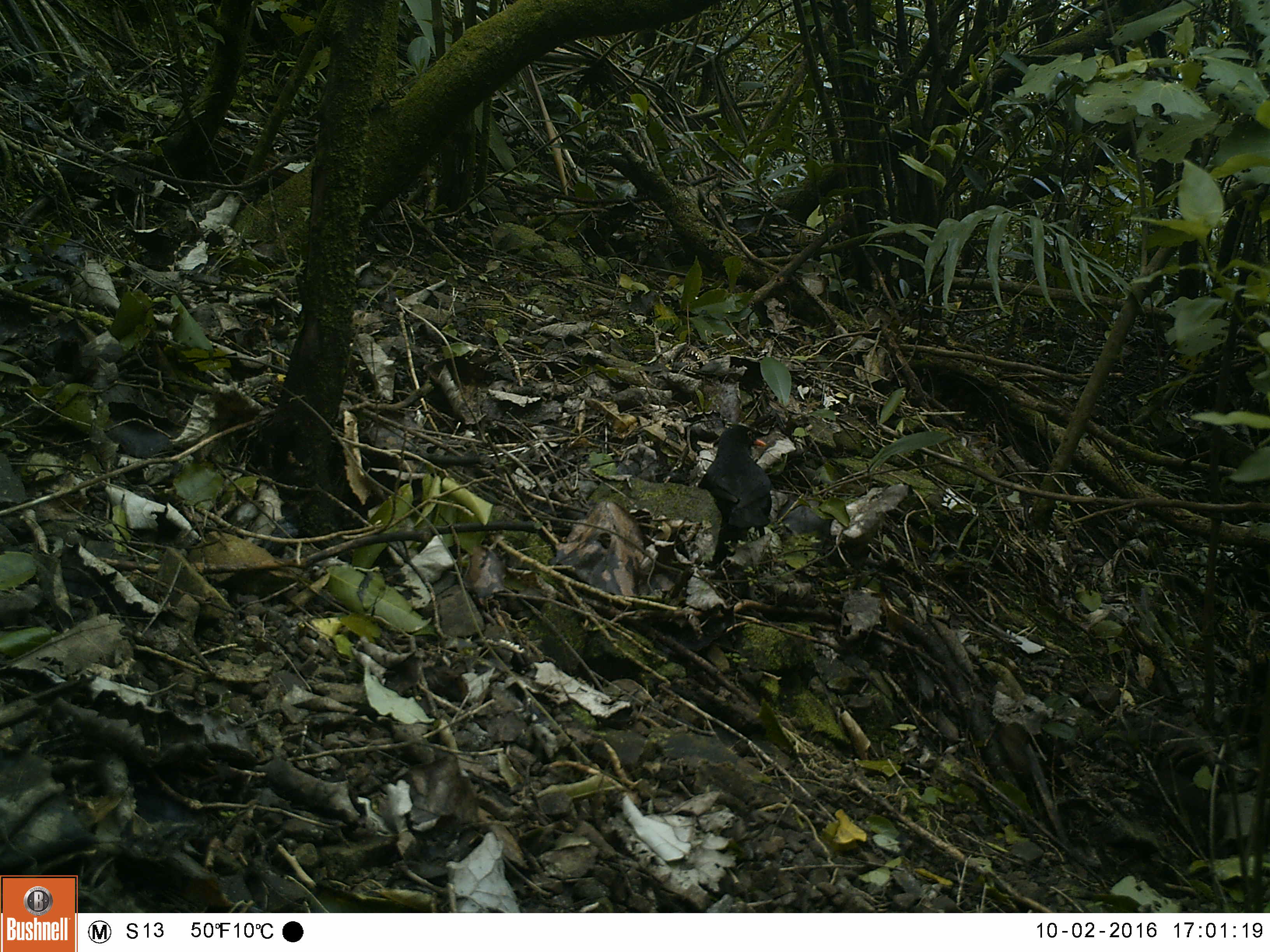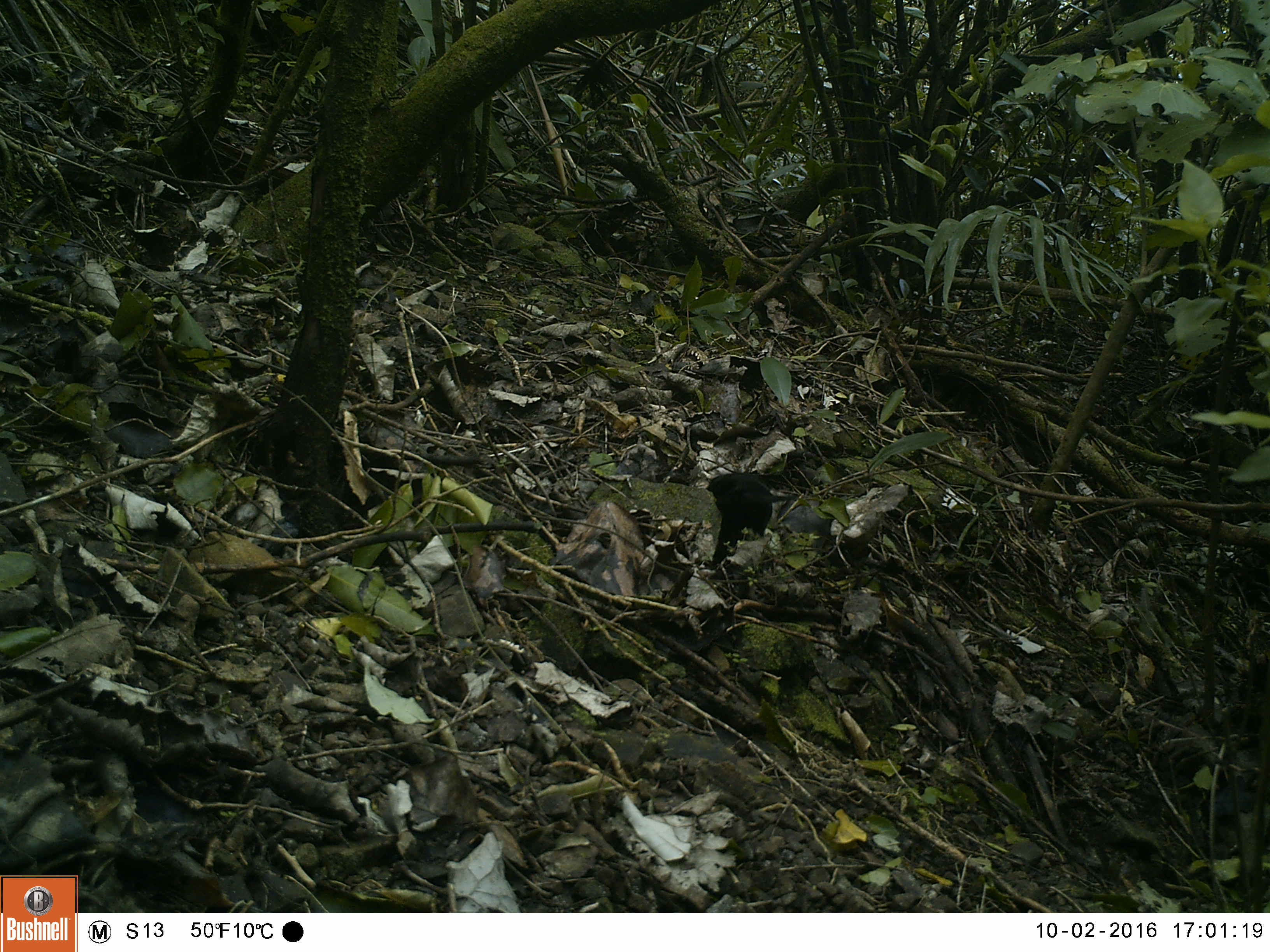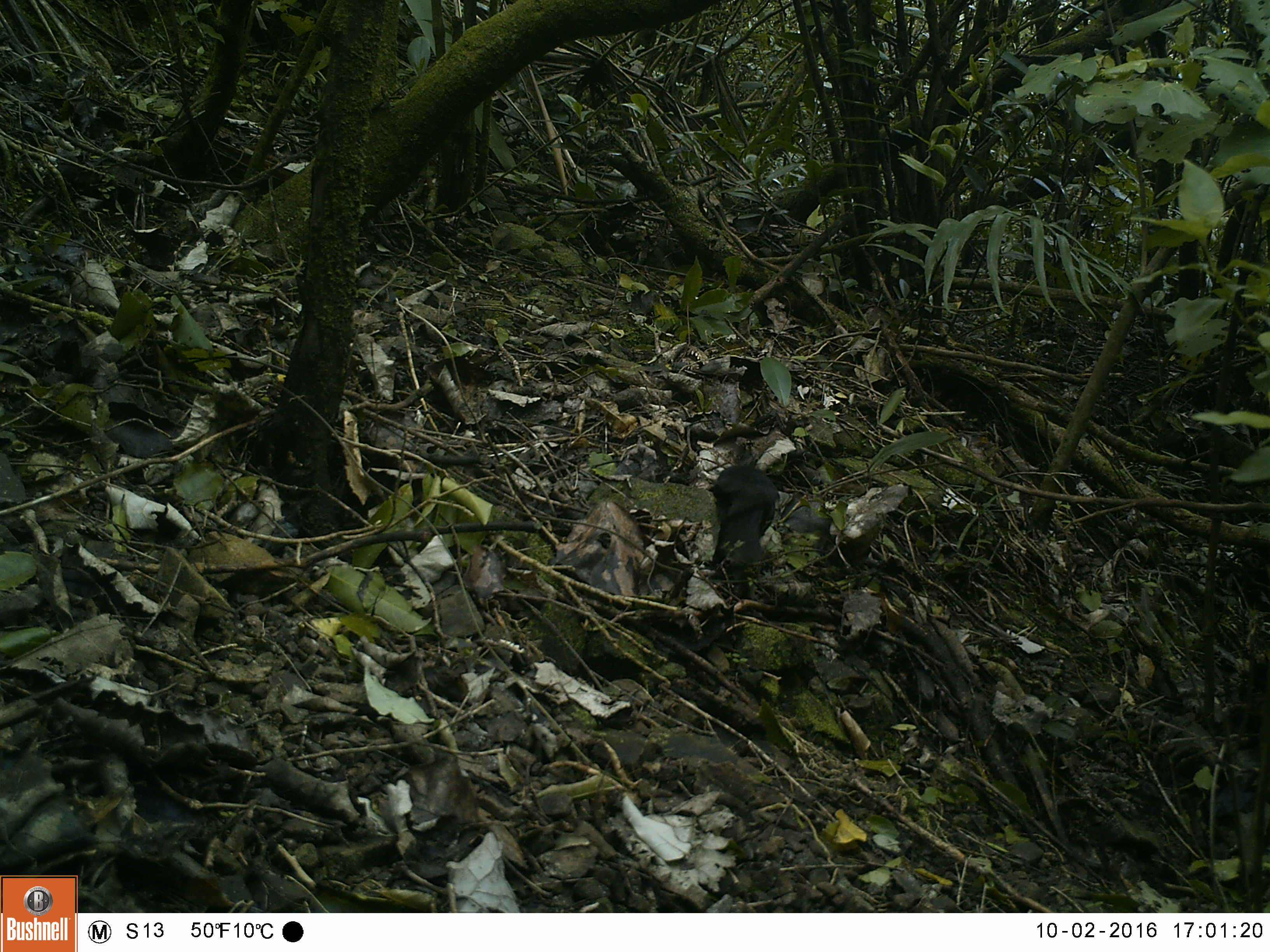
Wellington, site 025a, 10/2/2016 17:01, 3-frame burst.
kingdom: Animalia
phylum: Chordata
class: Aves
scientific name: Aves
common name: bird